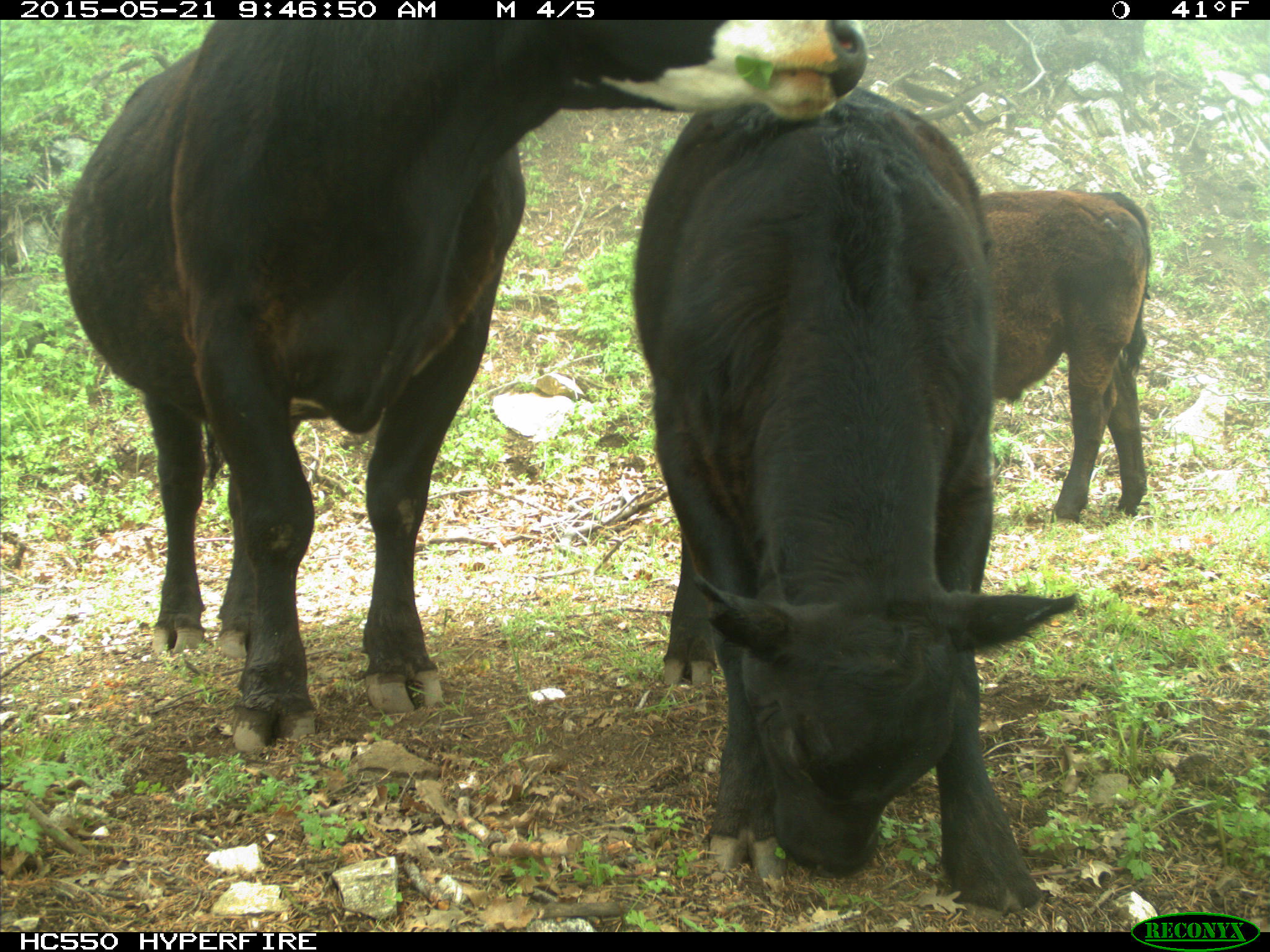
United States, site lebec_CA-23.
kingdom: Animalia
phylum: Chordata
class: Mammalia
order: Artiodactyla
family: Bovidae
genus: Bos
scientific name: Bos taurus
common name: domestic cow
Bos taurus (domestic cow).